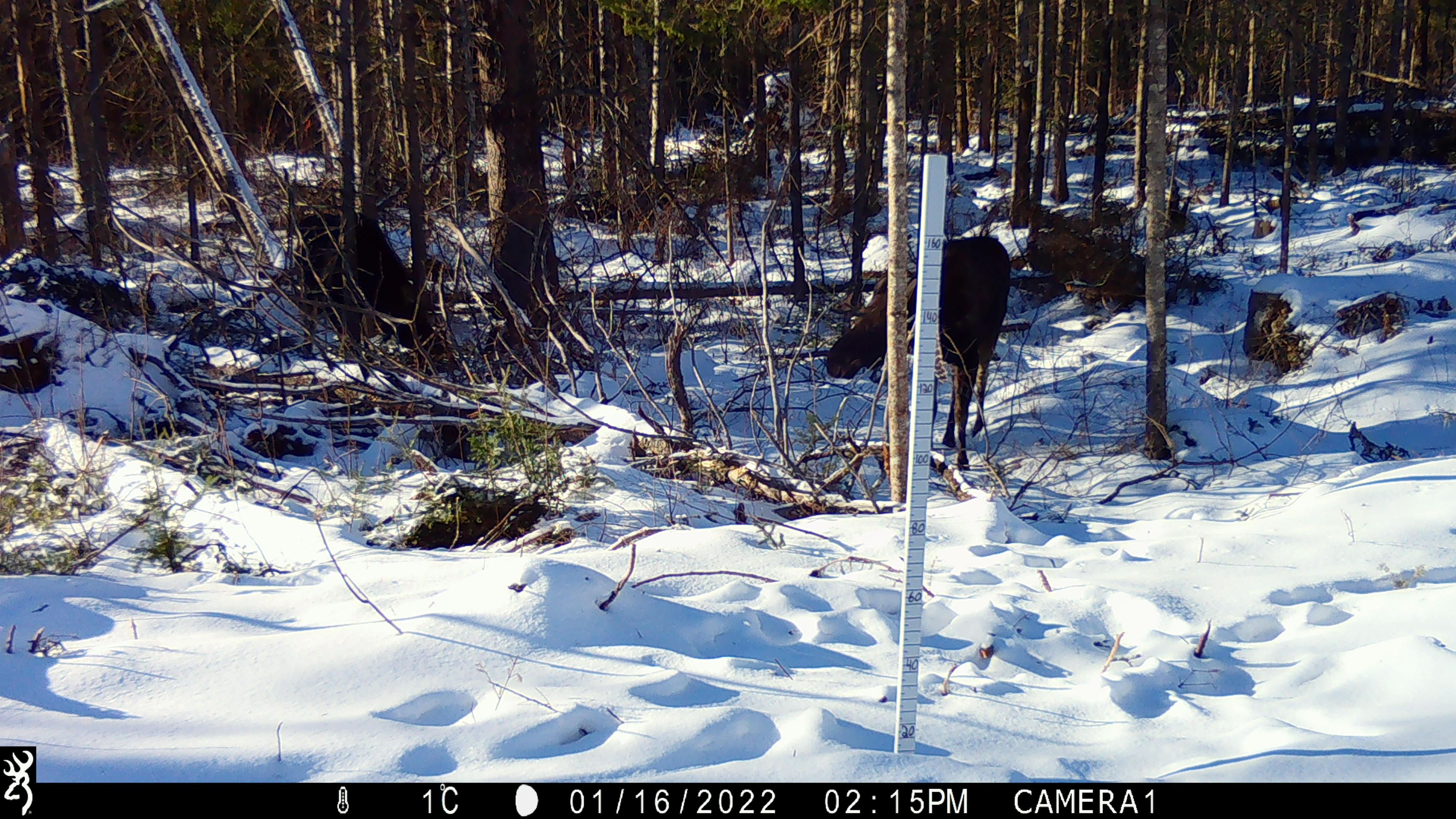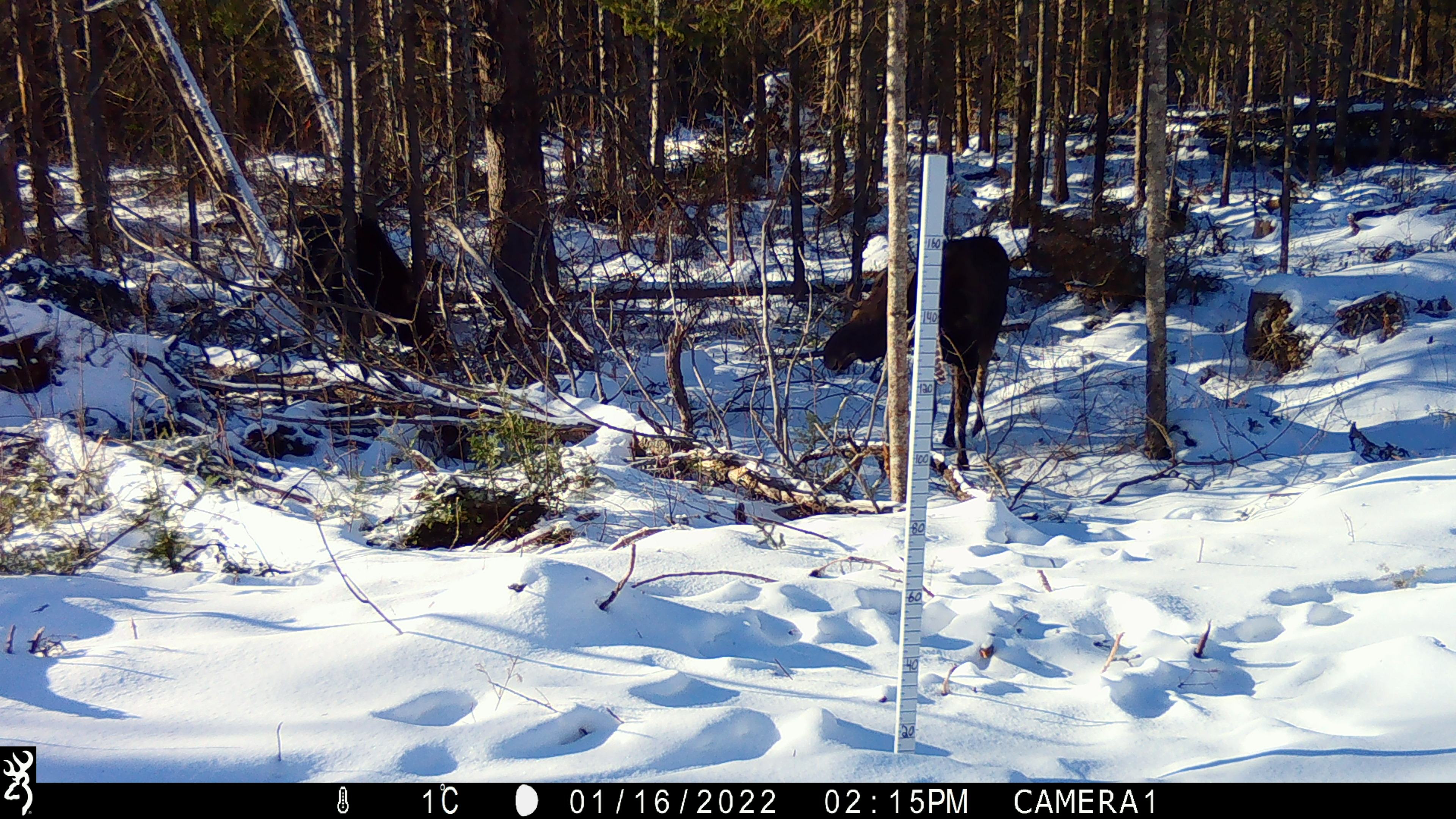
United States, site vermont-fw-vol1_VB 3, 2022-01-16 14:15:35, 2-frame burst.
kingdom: Animalia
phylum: Chordata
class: Mammalia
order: Artiodactyla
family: Cervidae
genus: Alces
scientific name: Alces alces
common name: moose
Moose (Alces alces).